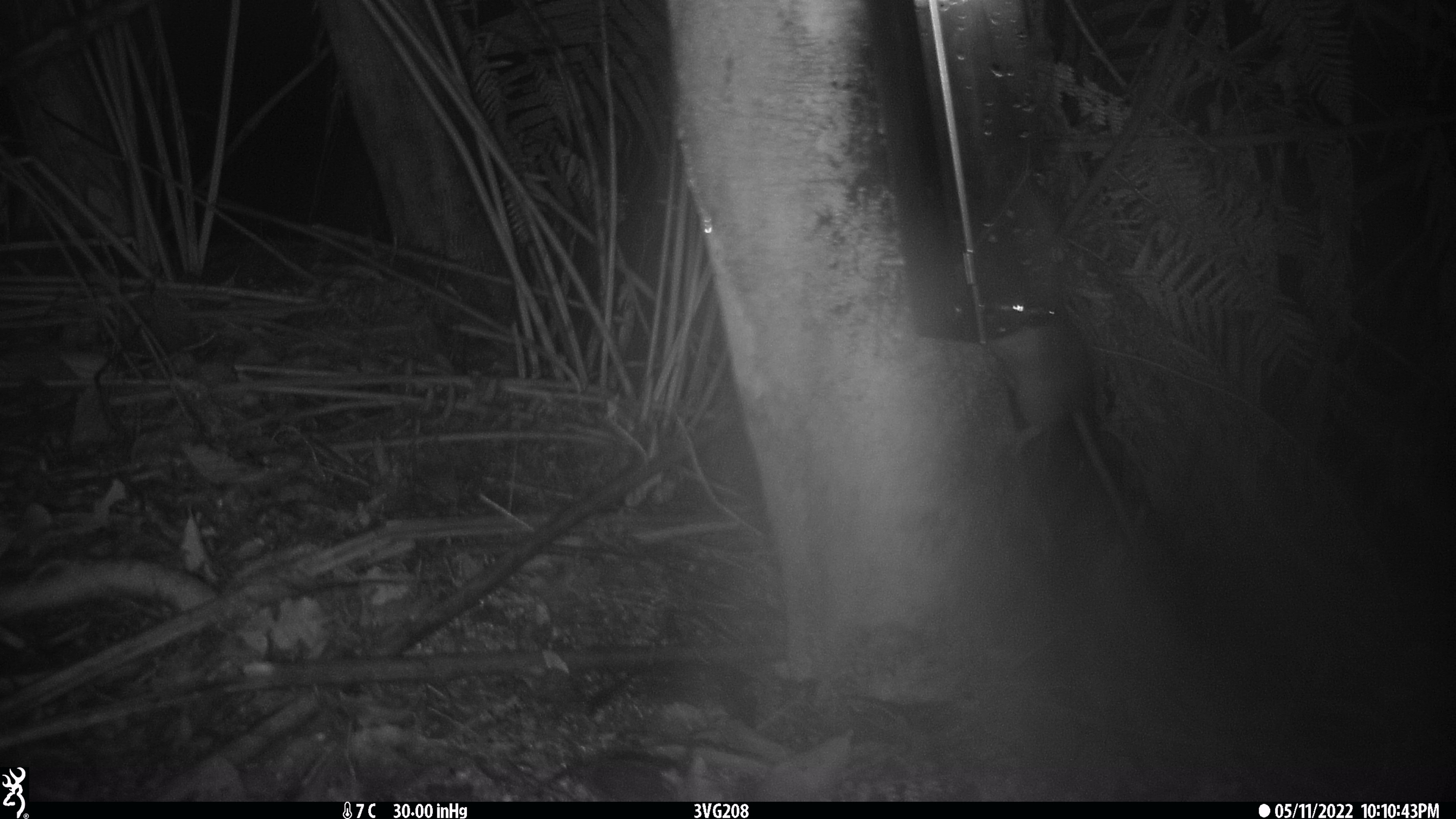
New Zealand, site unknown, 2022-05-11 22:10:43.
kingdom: Animalia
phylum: Chordata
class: Mammalia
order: Rodentia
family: Muridae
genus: Rattus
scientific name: Rattus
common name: rat